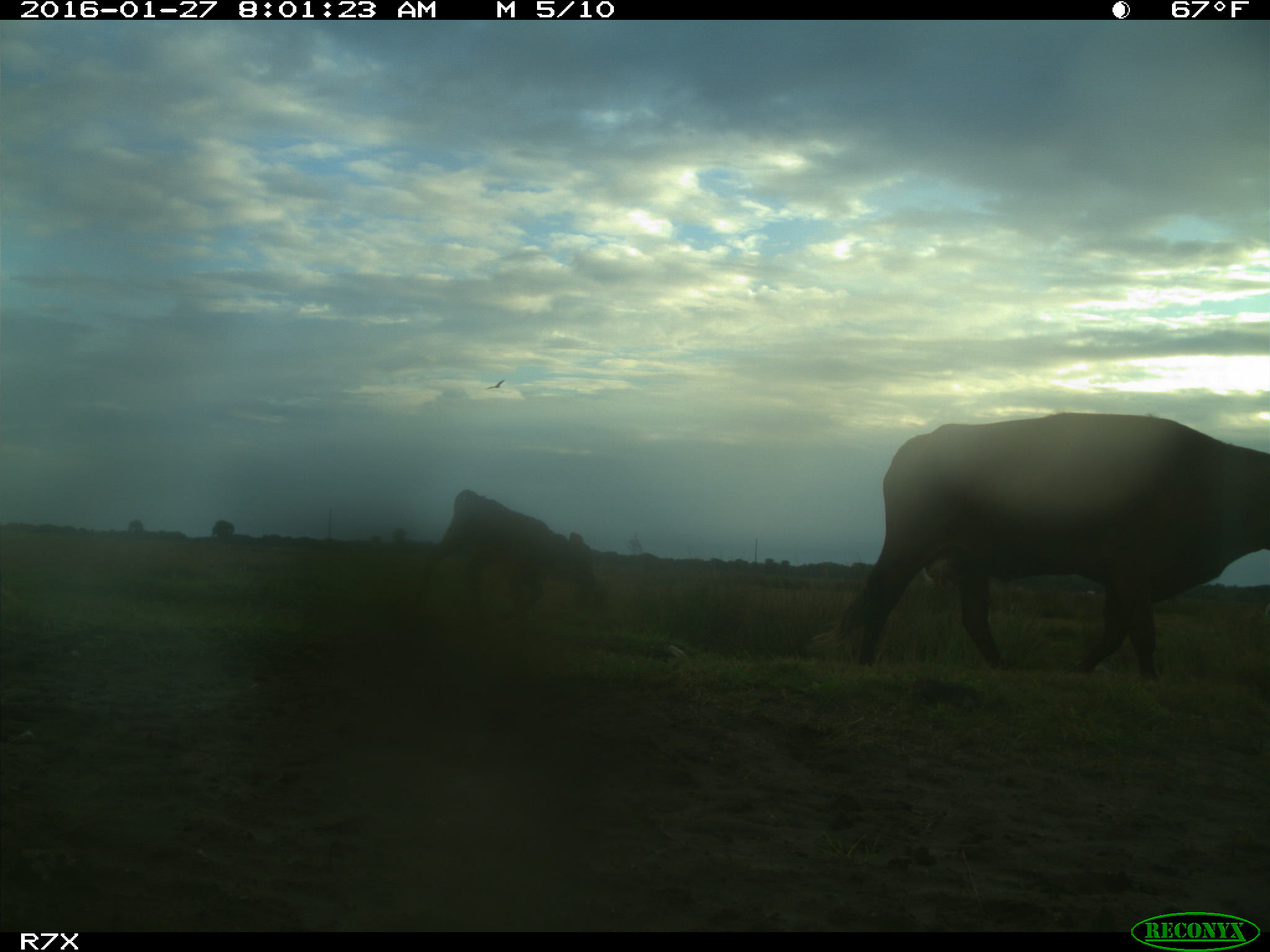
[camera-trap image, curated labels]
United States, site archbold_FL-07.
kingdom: Animalia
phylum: Chordata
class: Mammalia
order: Artiodactyla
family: Bovidae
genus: Bos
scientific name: Bos taurus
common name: domestic cow